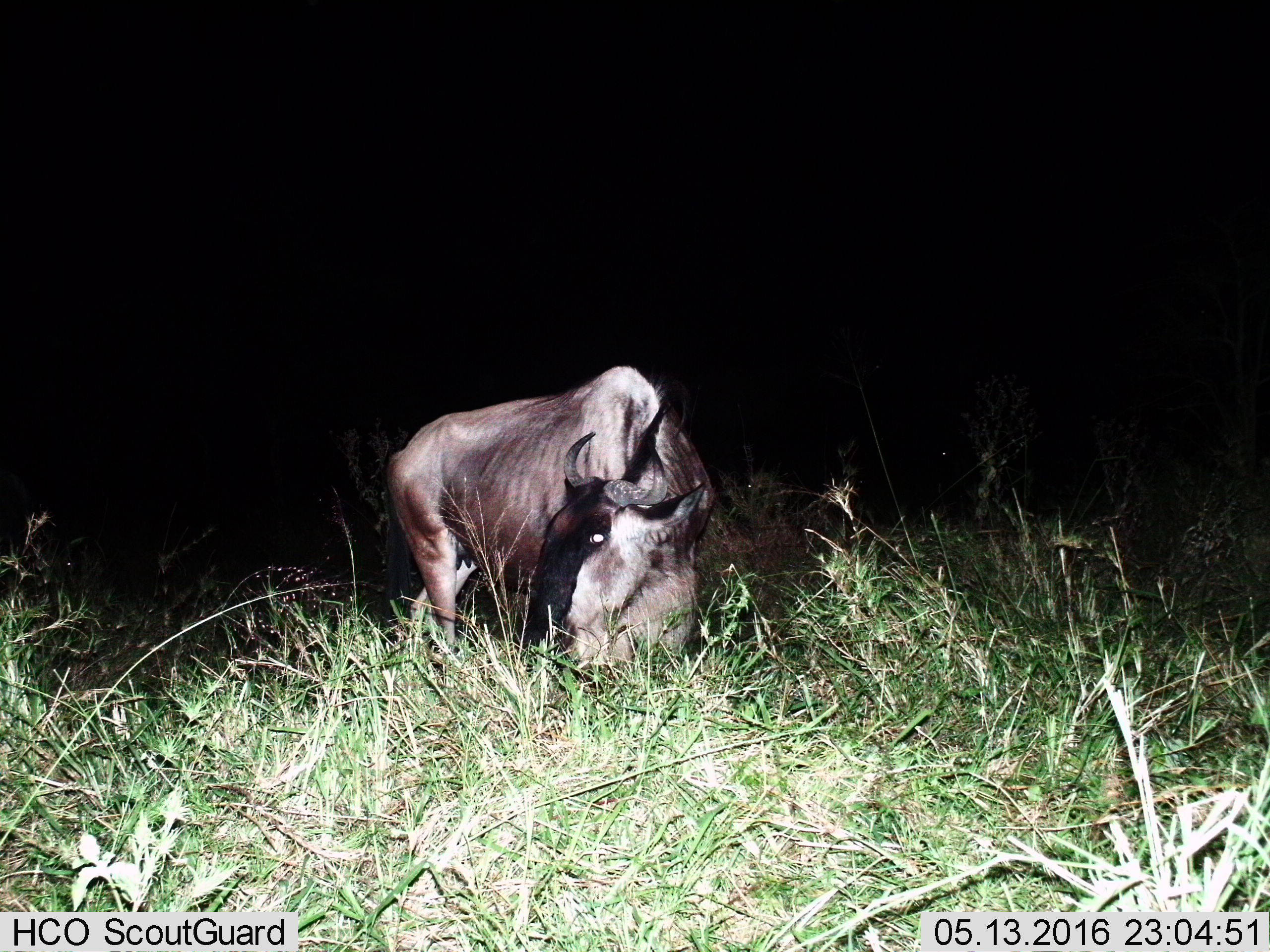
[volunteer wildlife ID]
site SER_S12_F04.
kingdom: Animalia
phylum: Chordata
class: Mammalia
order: Artiodactyla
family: Bovidae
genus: Connochaetes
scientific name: Connochaetes taurinus taurinus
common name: blue wildebeest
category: wildebeestblue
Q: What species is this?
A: Wildebeestblue (blue wildebeest) (Connochaetes taurinus taurinus).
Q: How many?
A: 1.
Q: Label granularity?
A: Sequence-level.